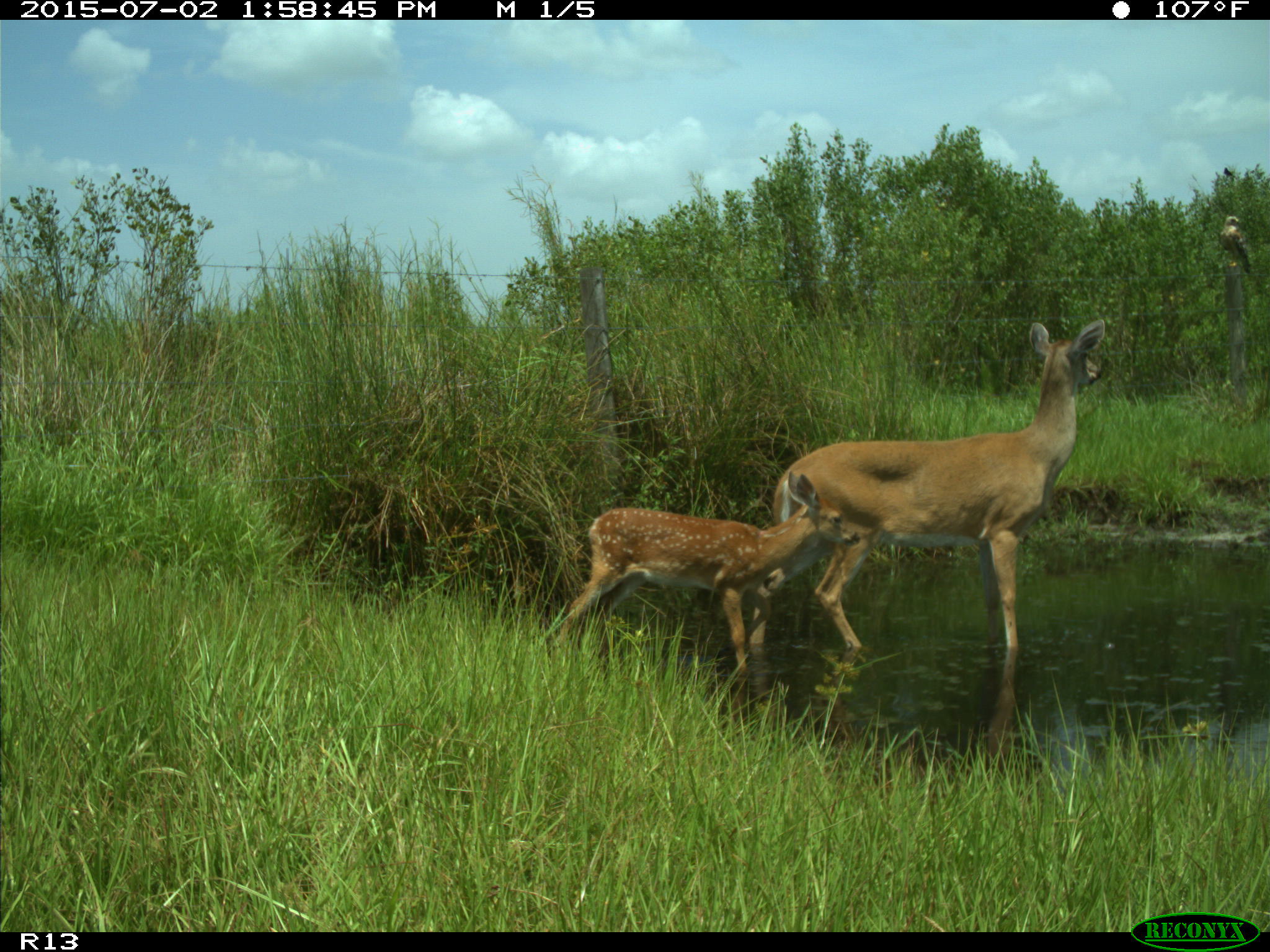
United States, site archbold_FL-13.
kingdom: Animalia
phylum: Chordata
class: Mammalia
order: Artiodactyla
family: Cervidae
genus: Odocoileus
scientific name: Odocoileus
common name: deer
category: unidentified deer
Unidentified deer (deer) (Odocoileus).